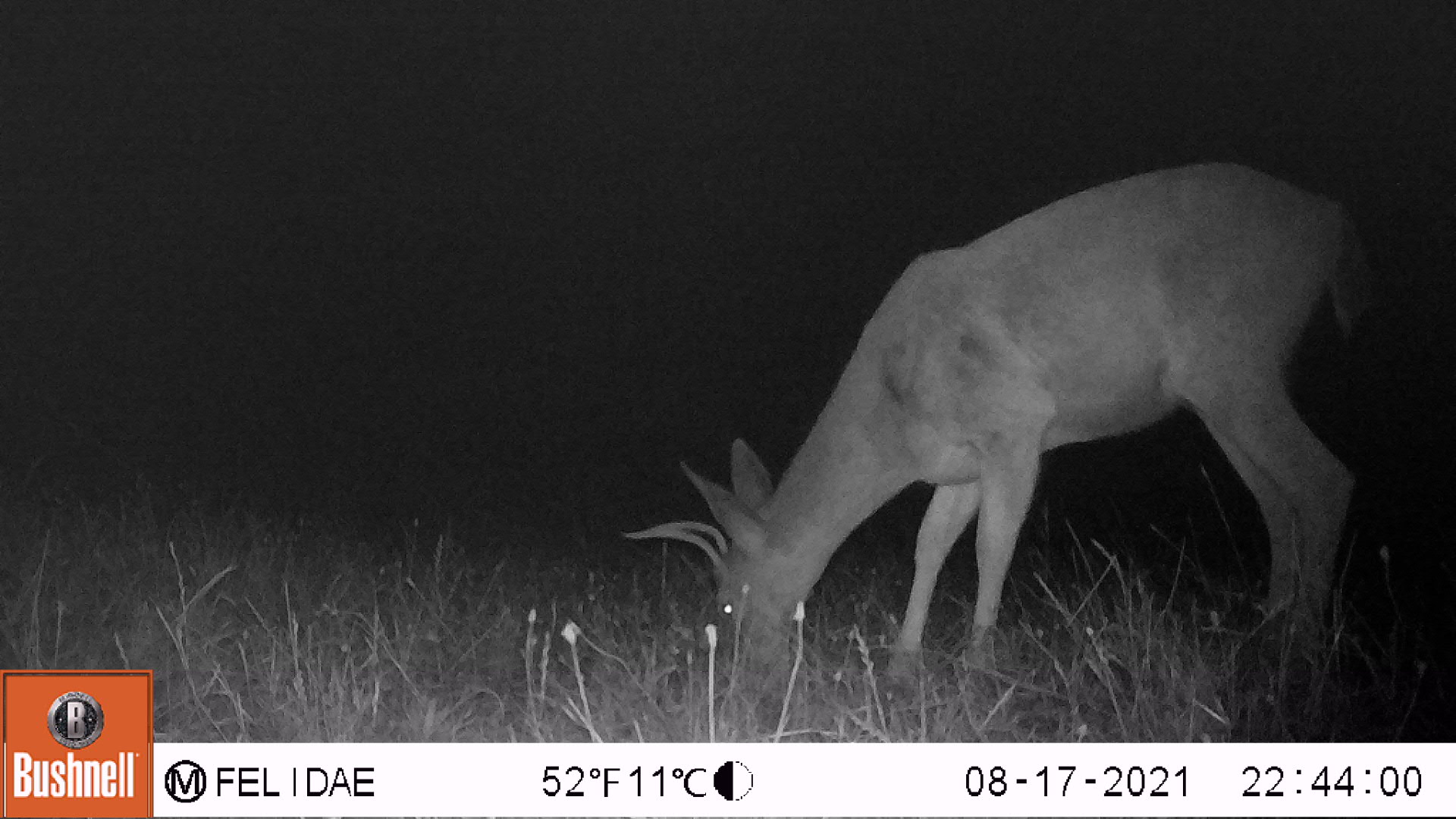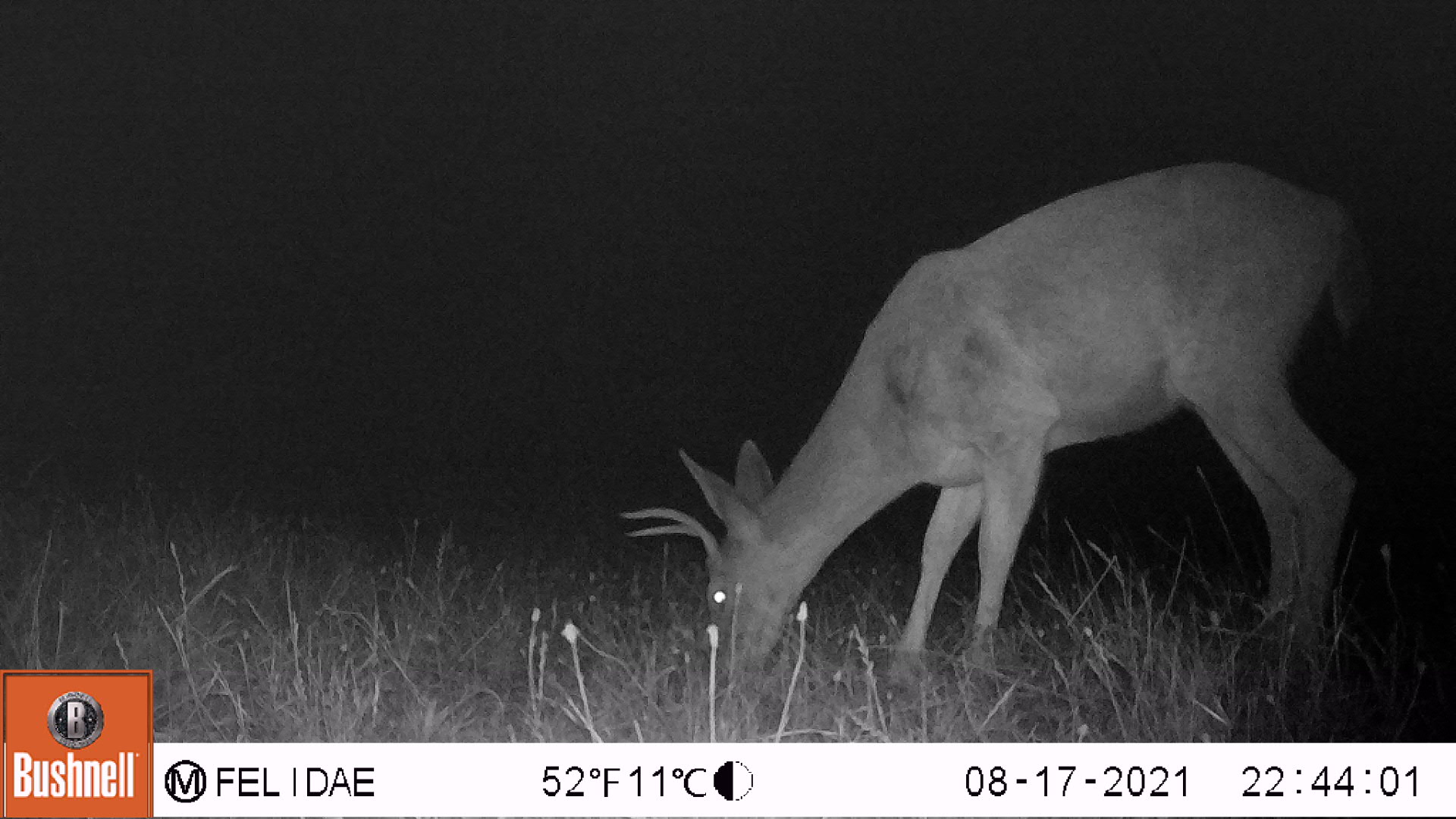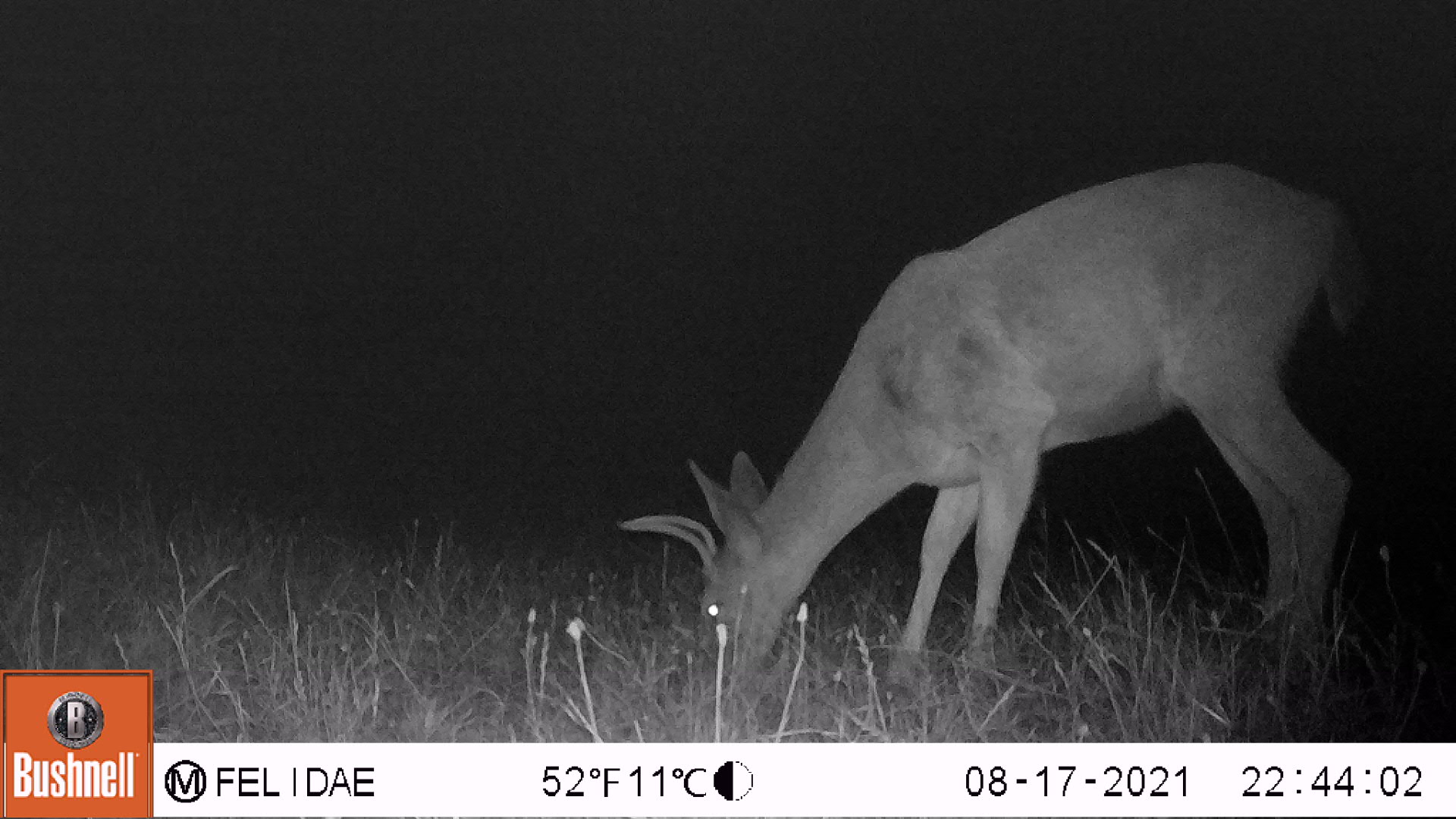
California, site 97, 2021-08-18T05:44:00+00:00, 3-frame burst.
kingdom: Animalia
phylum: Chordata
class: Mammalia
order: Artiodactyla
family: Cervidae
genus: Odocoileus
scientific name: Odocoileus hemionus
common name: mule deer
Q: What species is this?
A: Mule deer (Odocoileus hemionus).